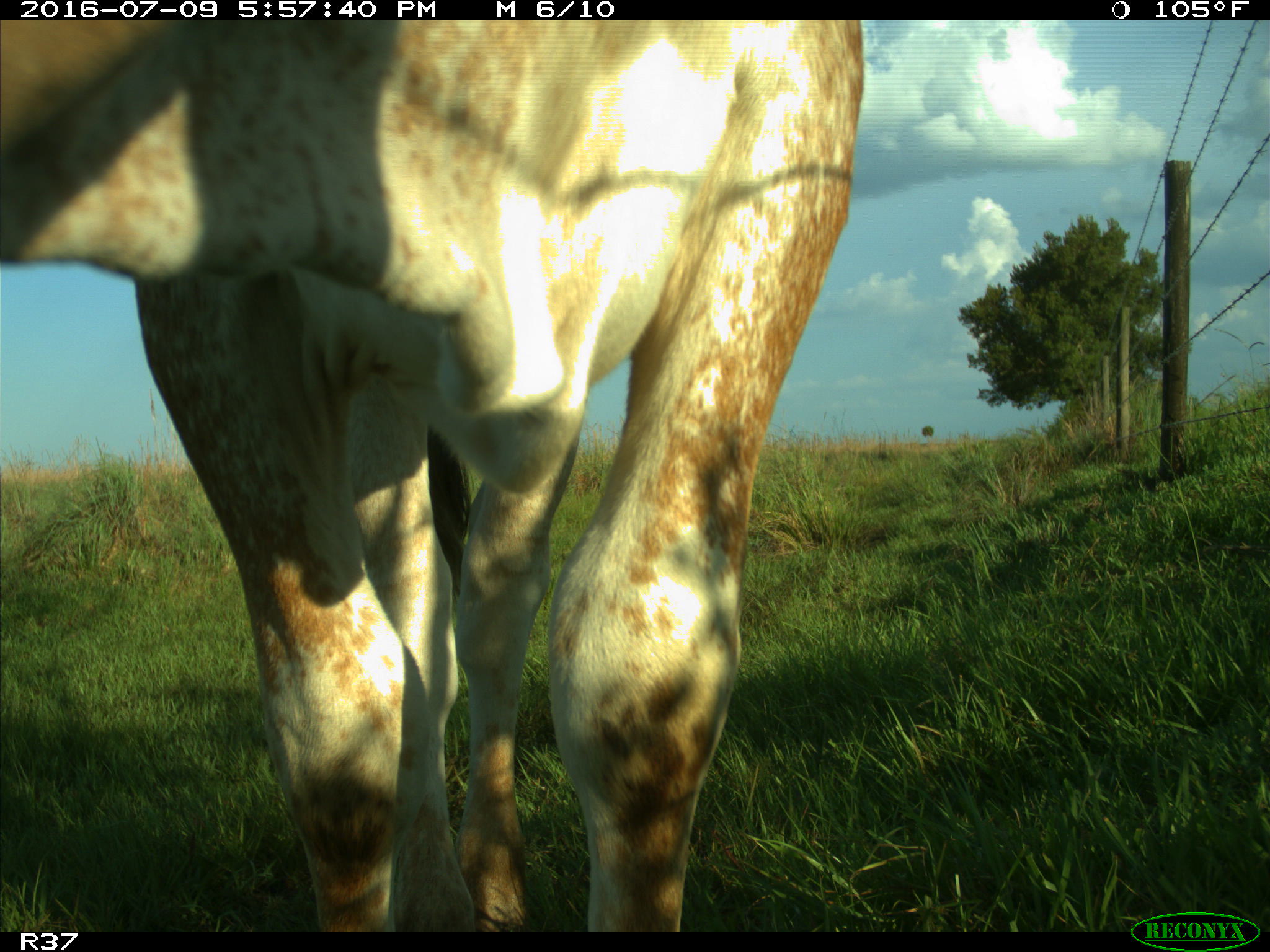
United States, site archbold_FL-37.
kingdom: Animalia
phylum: Chordata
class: Mammalia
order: Artiodactyla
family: Bovidae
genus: Bos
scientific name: Bos taurus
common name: domestic cow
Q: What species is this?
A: Bos taurus (domestic cow).